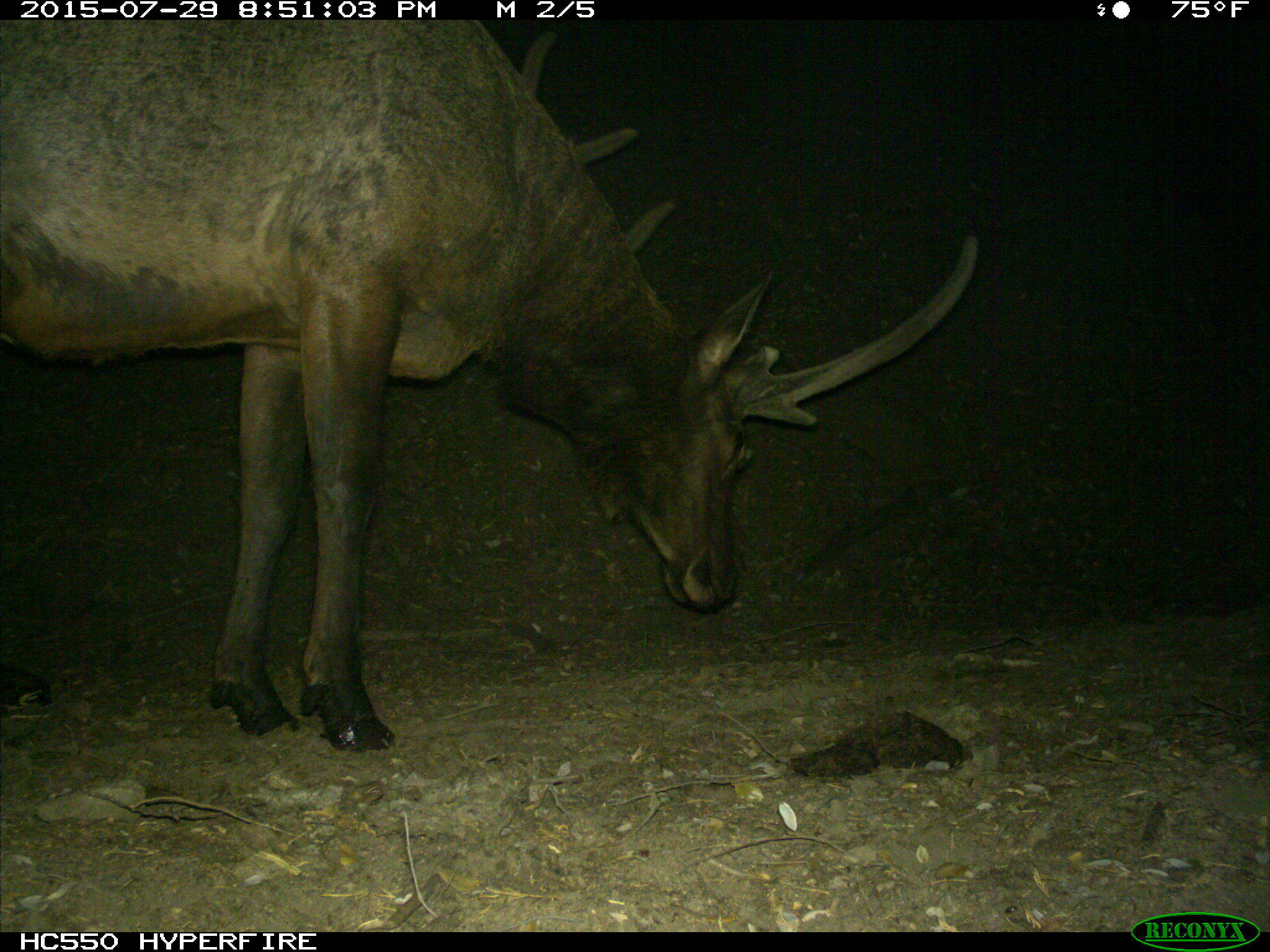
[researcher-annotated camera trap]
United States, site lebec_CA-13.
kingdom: Animalia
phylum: Chordata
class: Mammalia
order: Artiodactyla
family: Cervidae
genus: Cervus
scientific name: Cervus canadensis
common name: elk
Cervus canadensis (elk).